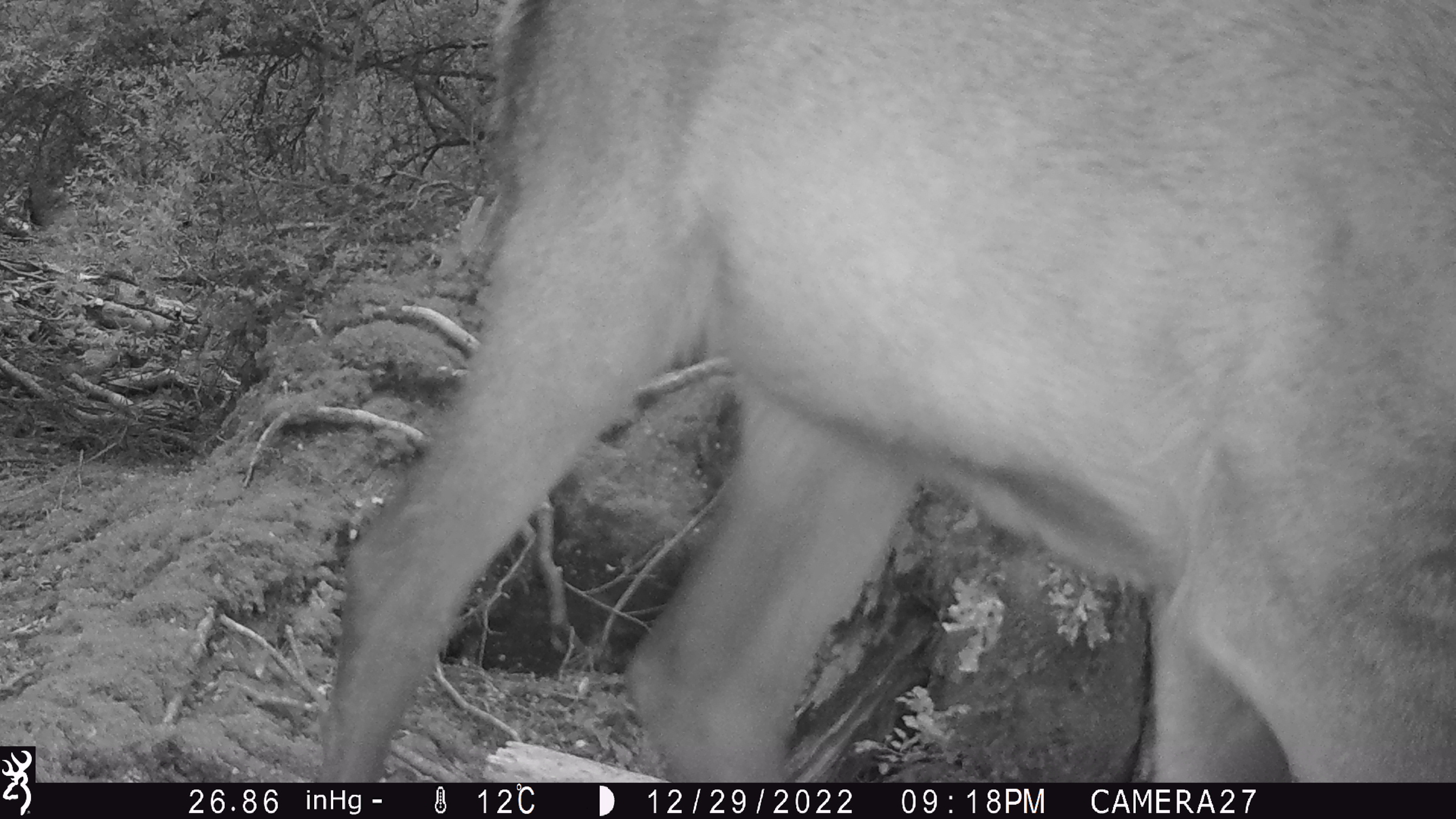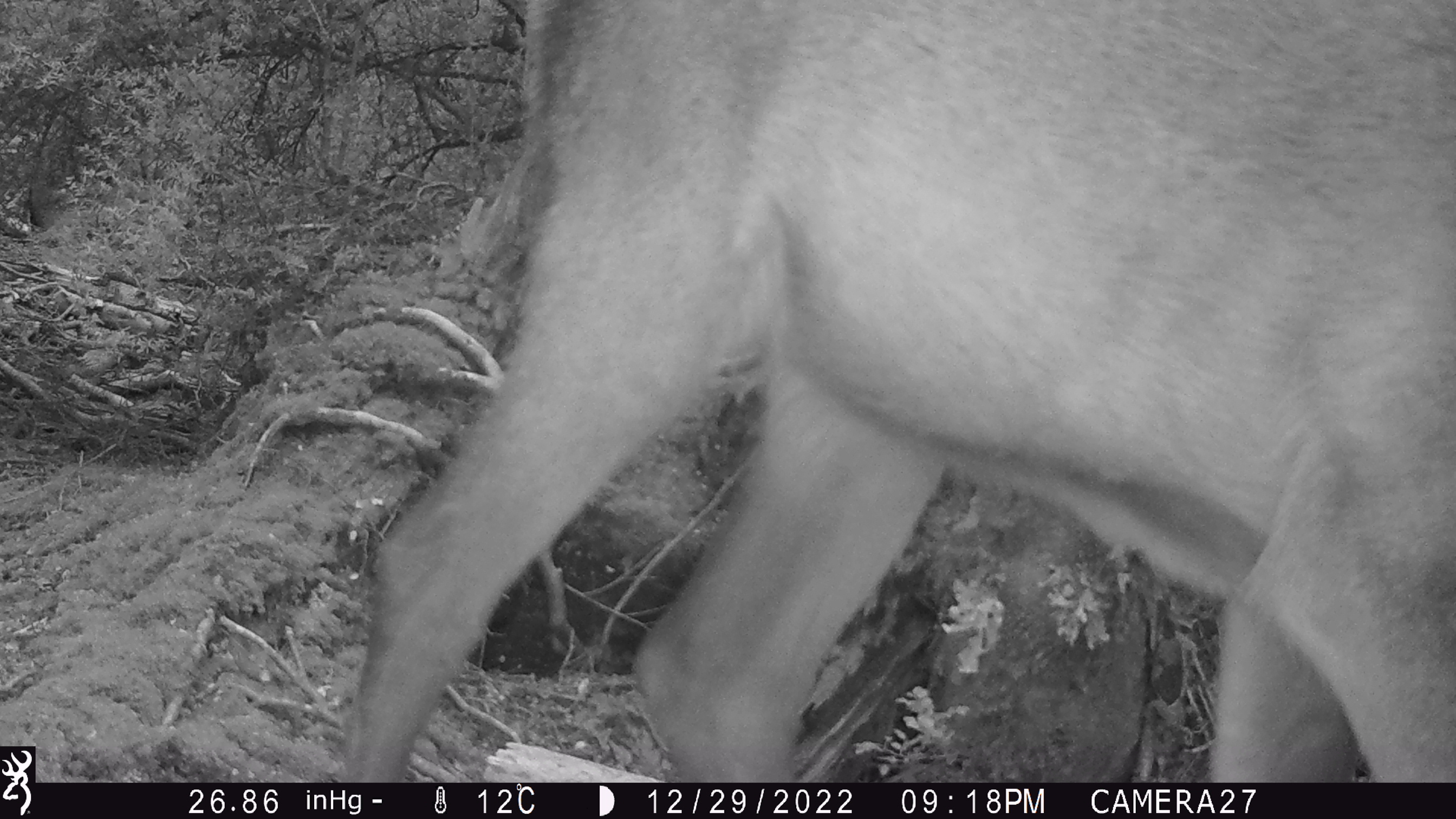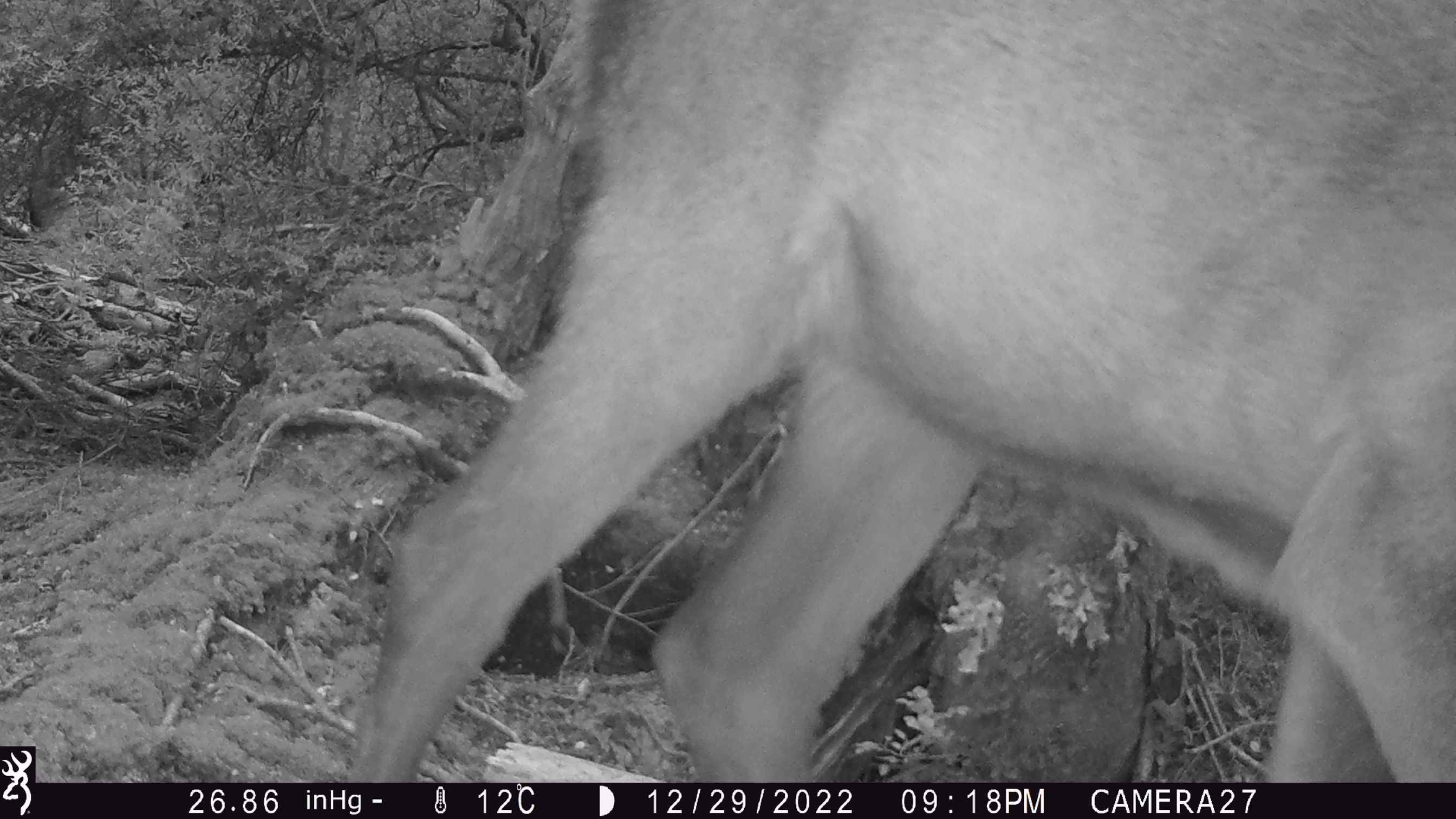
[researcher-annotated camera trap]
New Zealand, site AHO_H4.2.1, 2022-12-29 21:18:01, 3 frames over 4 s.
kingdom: Animalia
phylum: Chordata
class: Mammalia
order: Artiodactyla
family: Cervidae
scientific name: Cervidae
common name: deer